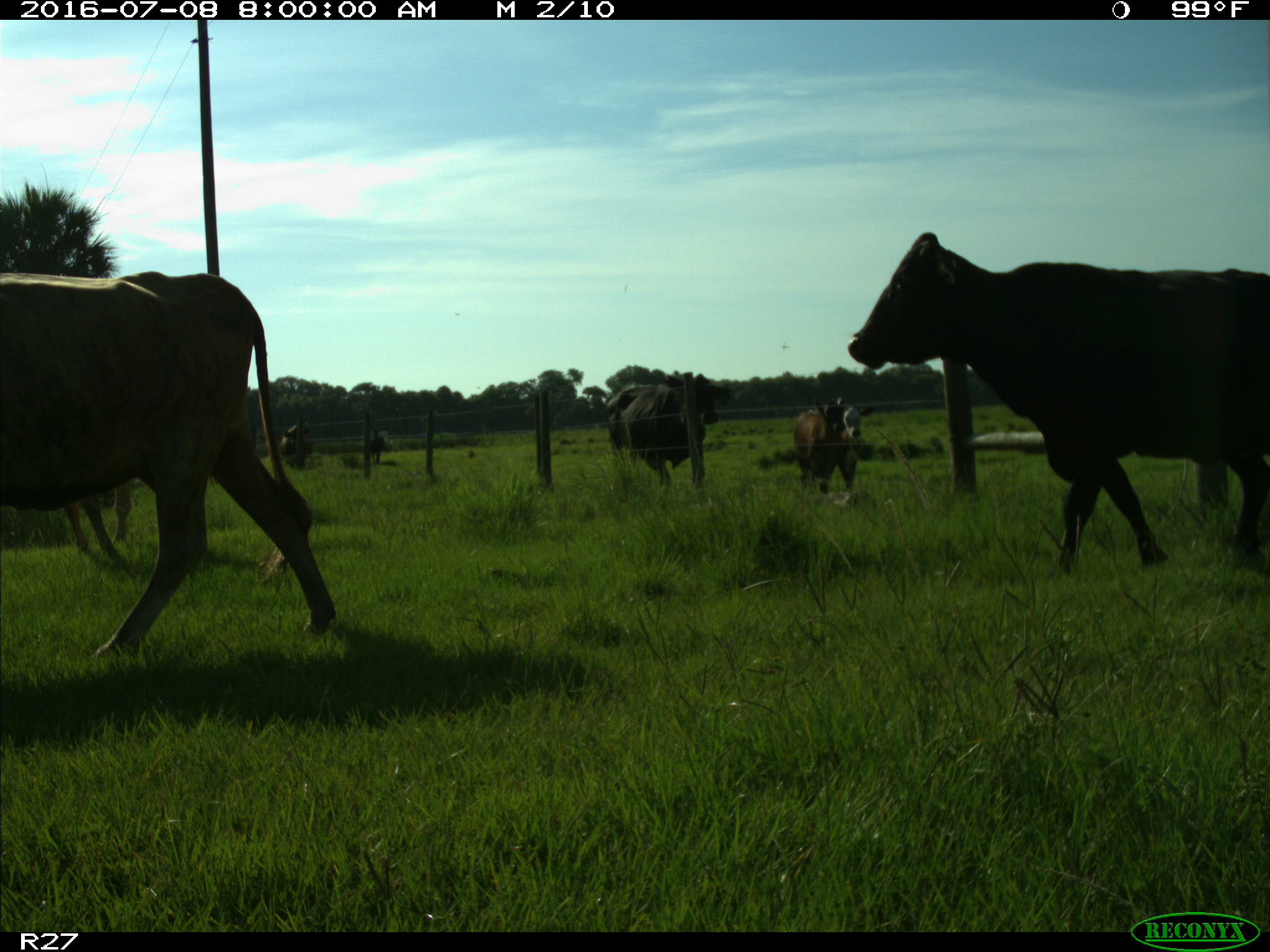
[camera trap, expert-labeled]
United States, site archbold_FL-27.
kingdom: Animalia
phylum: Chordata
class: Mammalia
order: Artiodactyla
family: Bovidae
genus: Bos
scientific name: Bos taurus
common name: domestic cow